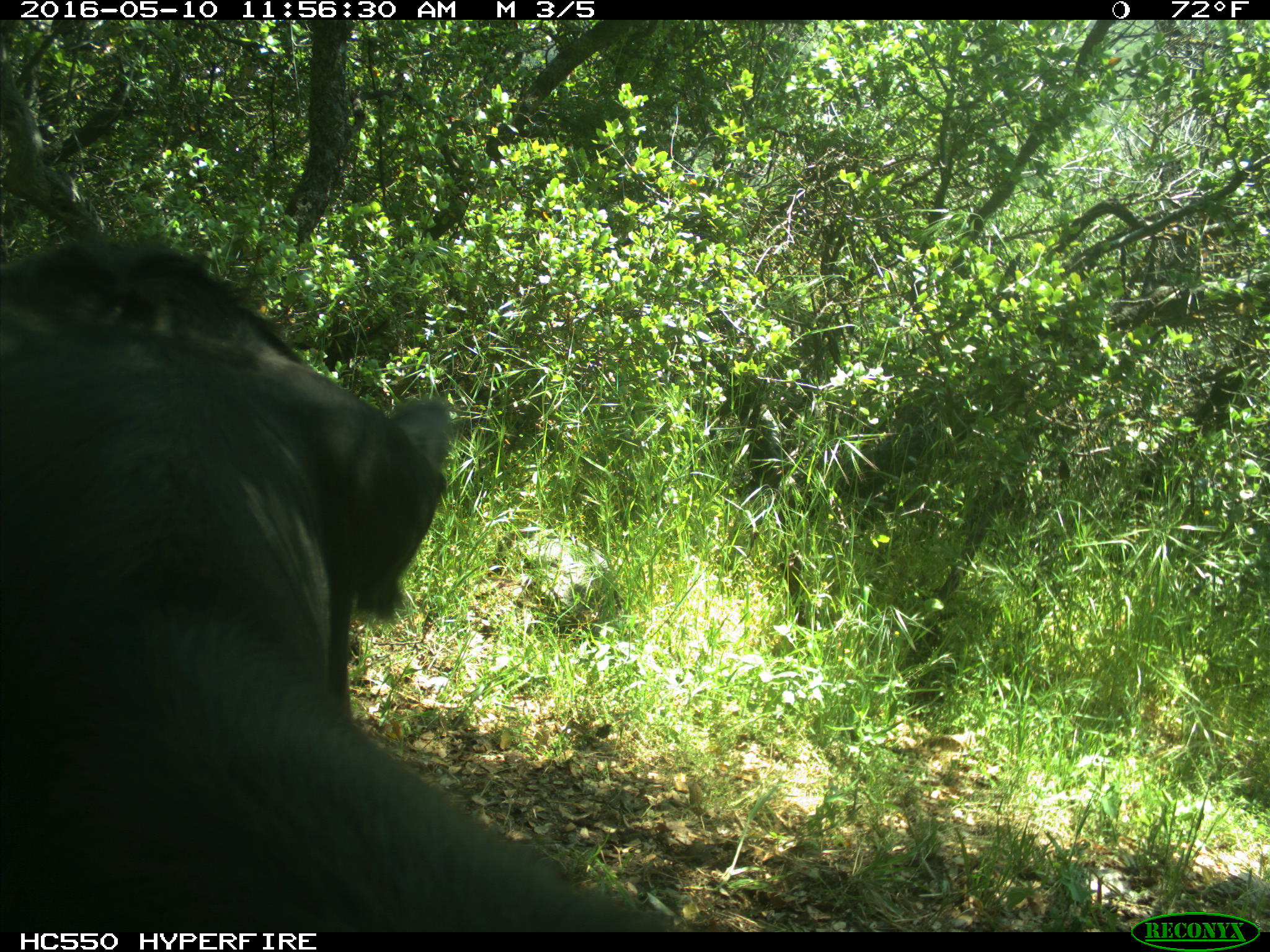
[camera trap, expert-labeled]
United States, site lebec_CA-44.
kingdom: Animalia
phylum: Chordata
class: Mammalia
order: Artiodactyla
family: Bovidae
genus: Bos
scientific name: Bos taurus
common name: domestic cow